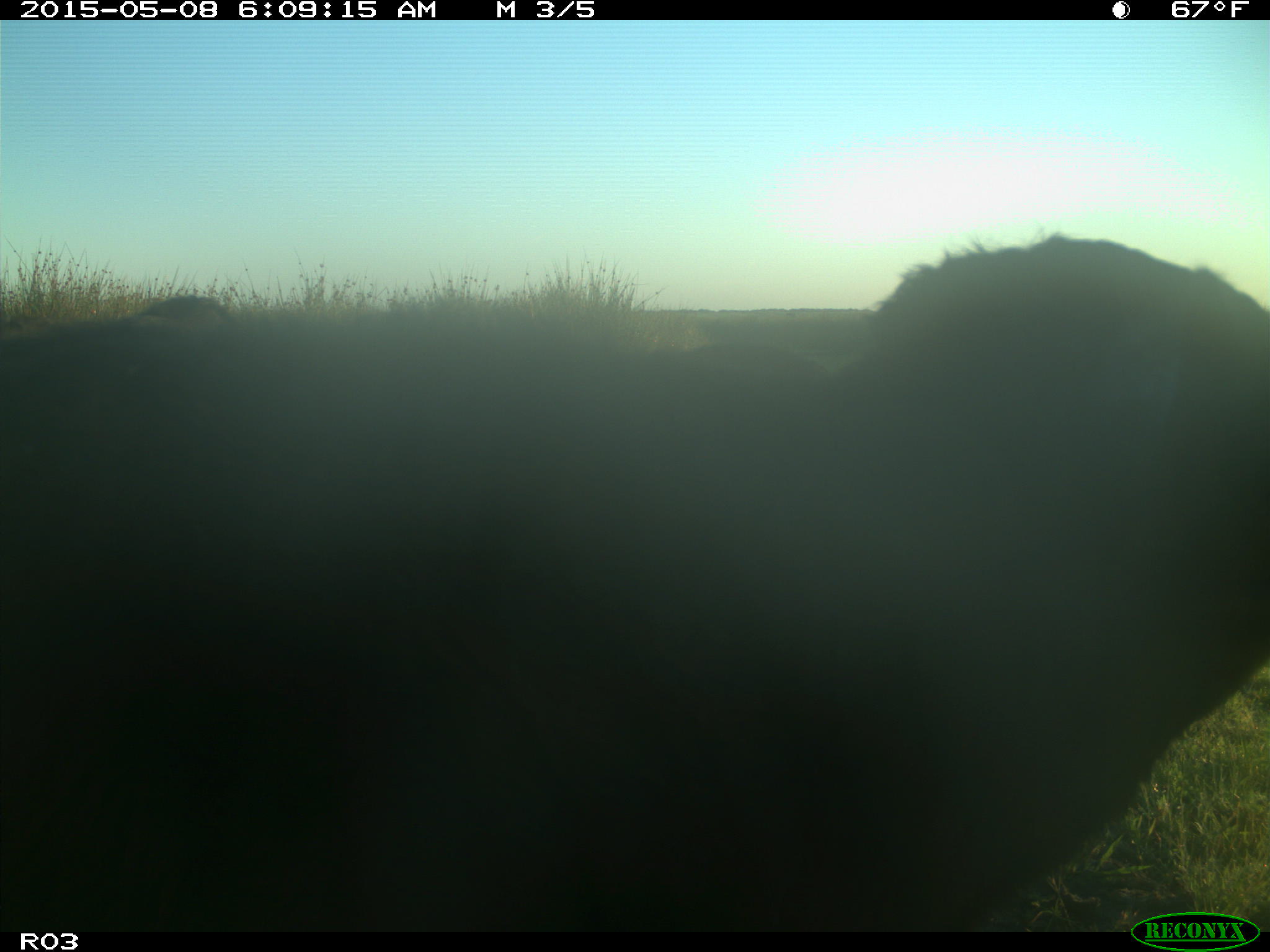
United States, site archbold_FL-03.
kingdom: Animalia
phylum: Chordata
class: Mammalia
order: Artiodactyla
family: Bovidae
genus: Bos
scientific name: Bos taurus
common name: domestic cow